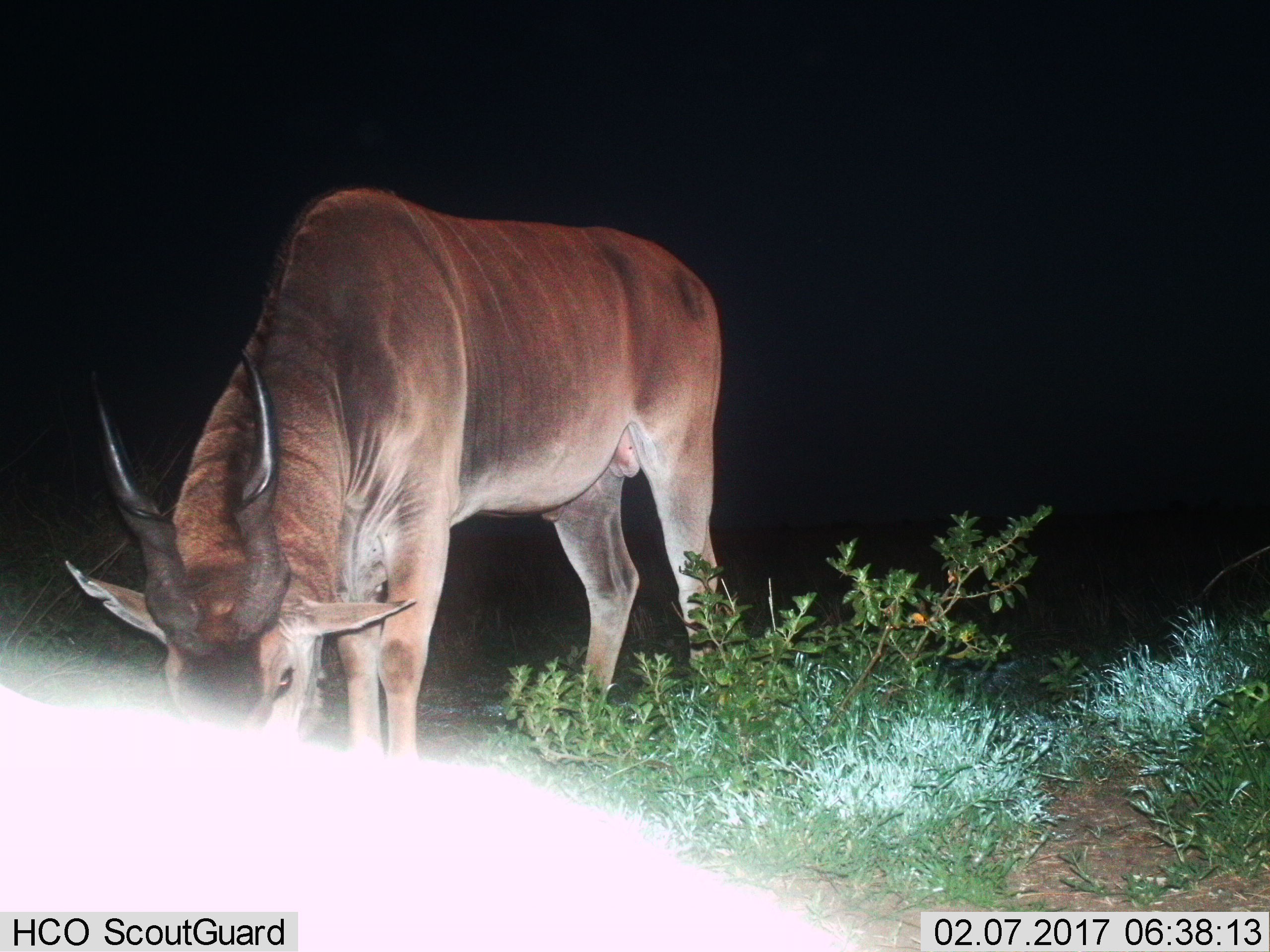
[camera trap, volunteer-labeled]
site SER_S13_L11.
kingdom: Animalia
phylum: Chordata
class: Mammalia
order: Artiodactyla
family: Bovidae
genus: Tragelaphus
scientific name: Tragelaphus oryx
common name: eland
Eland (Tragelaphus oryx), count 1. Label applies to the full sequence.